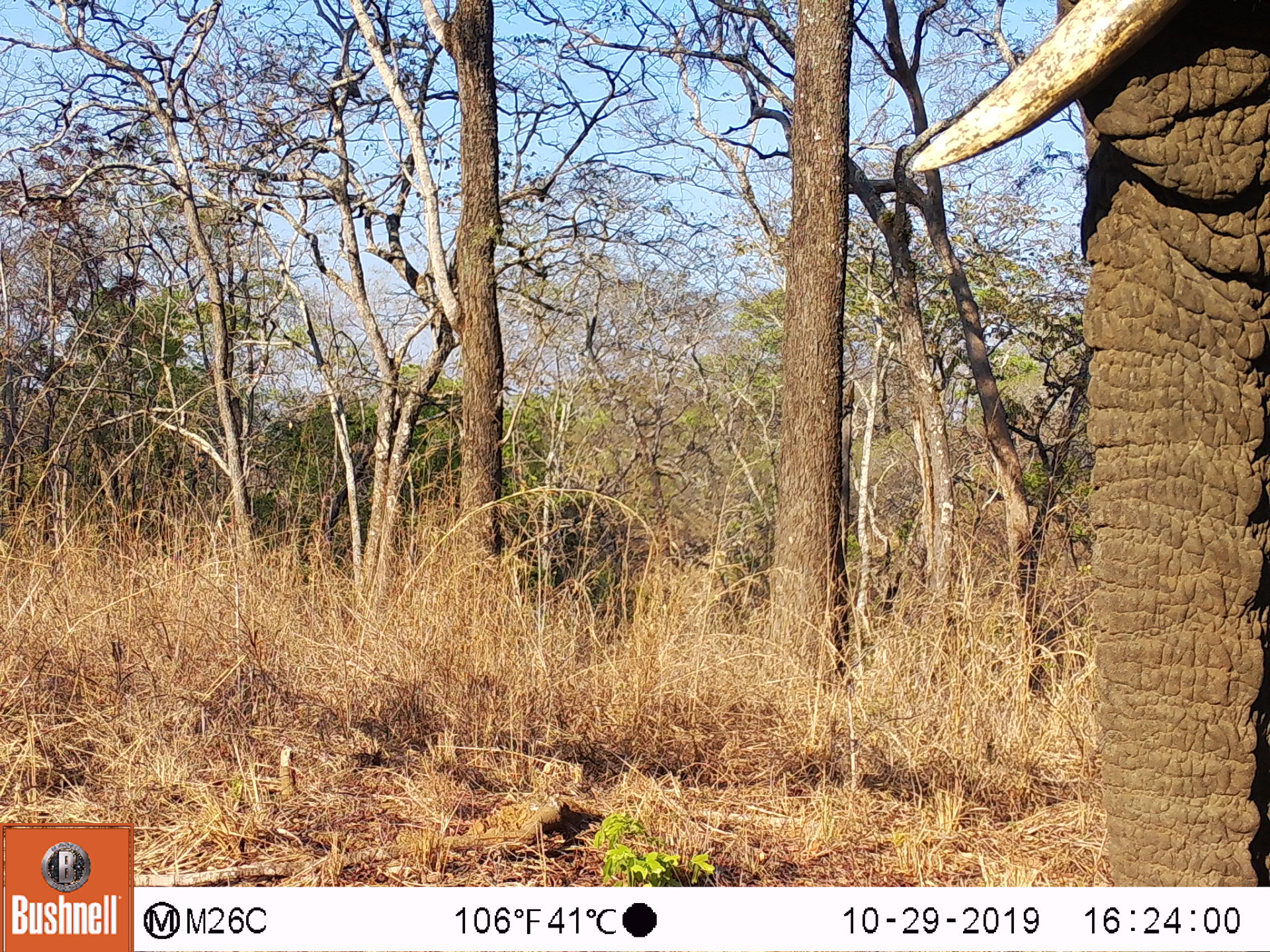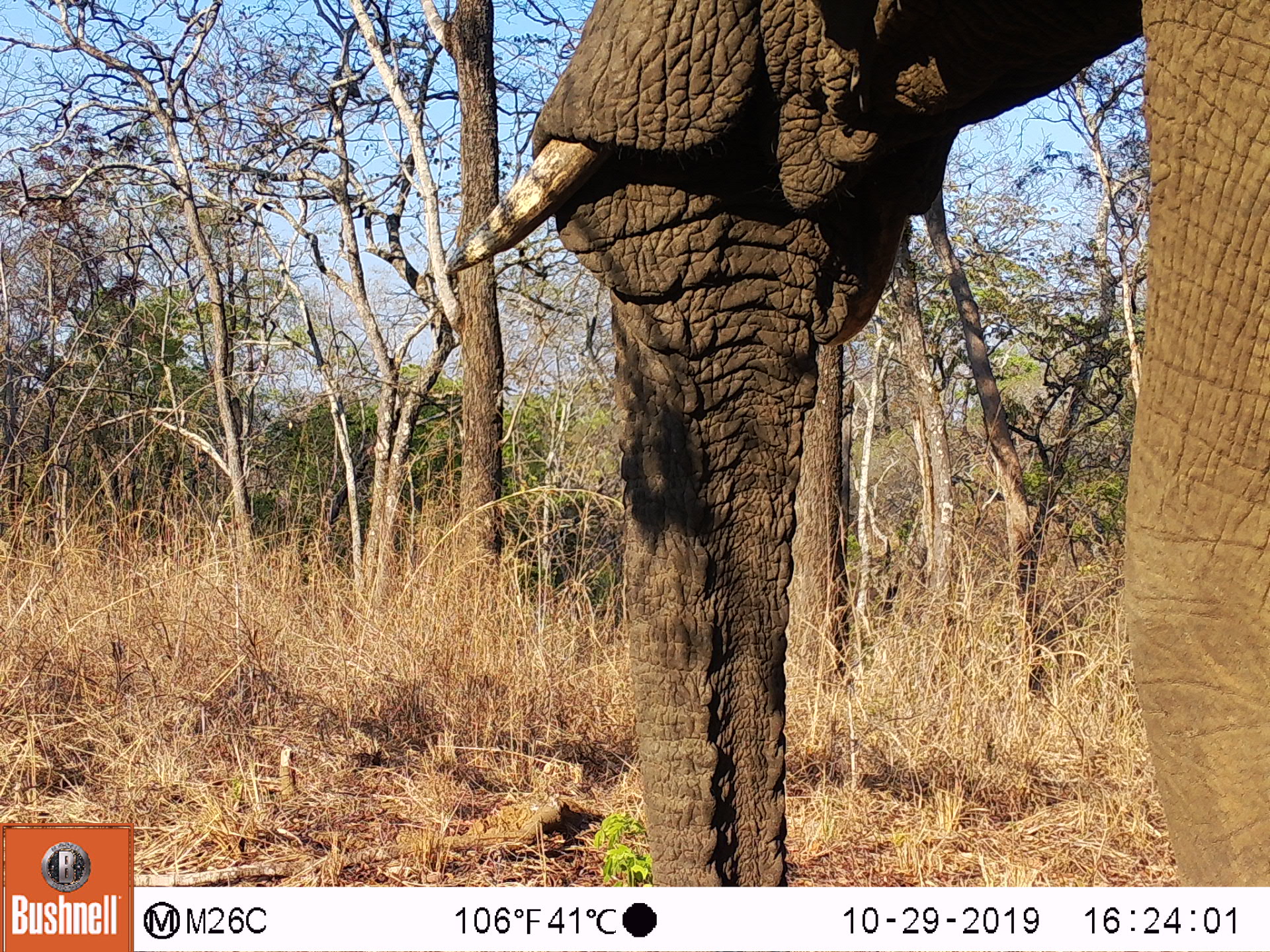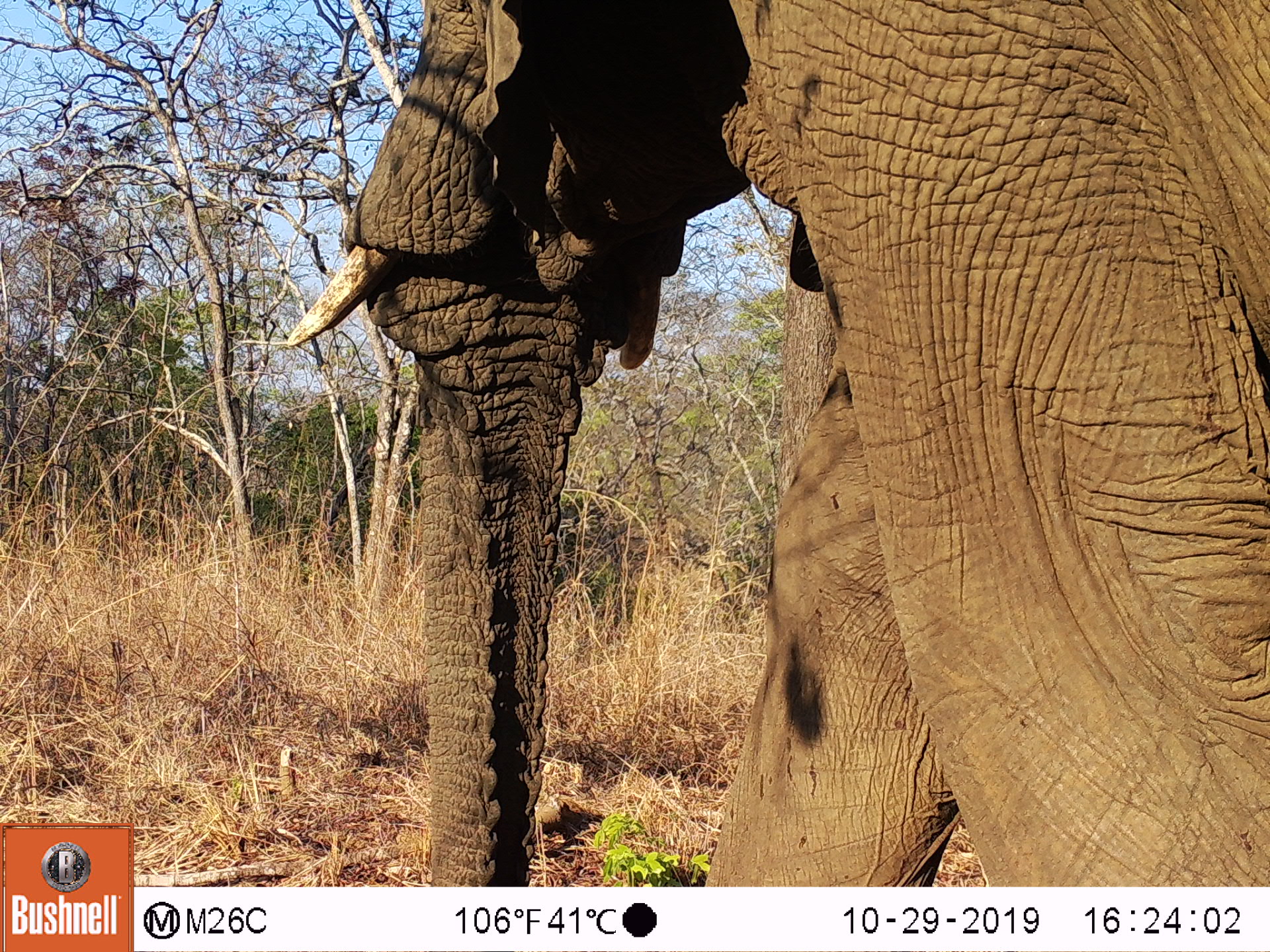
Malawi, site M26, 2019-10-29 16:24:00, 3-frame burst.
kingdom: Animalia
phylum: Chordata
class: Mammalia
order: Proboscidea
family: Elephantidae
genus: Loxodonta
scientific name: Loxodonta africana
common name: african savanna elephant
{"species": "african savanna elephant (Loxodonta africana)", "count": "1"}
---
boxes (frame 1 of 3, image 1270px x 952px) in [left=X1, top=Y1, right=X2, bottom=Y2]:
african savanna elephant: [left=912, top=1, right=1266, bottom=877]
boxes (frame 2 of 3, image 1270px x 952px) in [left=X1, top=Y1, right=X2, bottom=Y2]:
african savanna elephant: [left=459, top=3, right=1266, bottom=882]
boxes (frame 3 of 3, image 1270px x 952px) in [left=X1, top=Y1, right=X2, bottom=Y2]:
african savanna elephant: [left=292, top=0, right=1263, bottom=883]